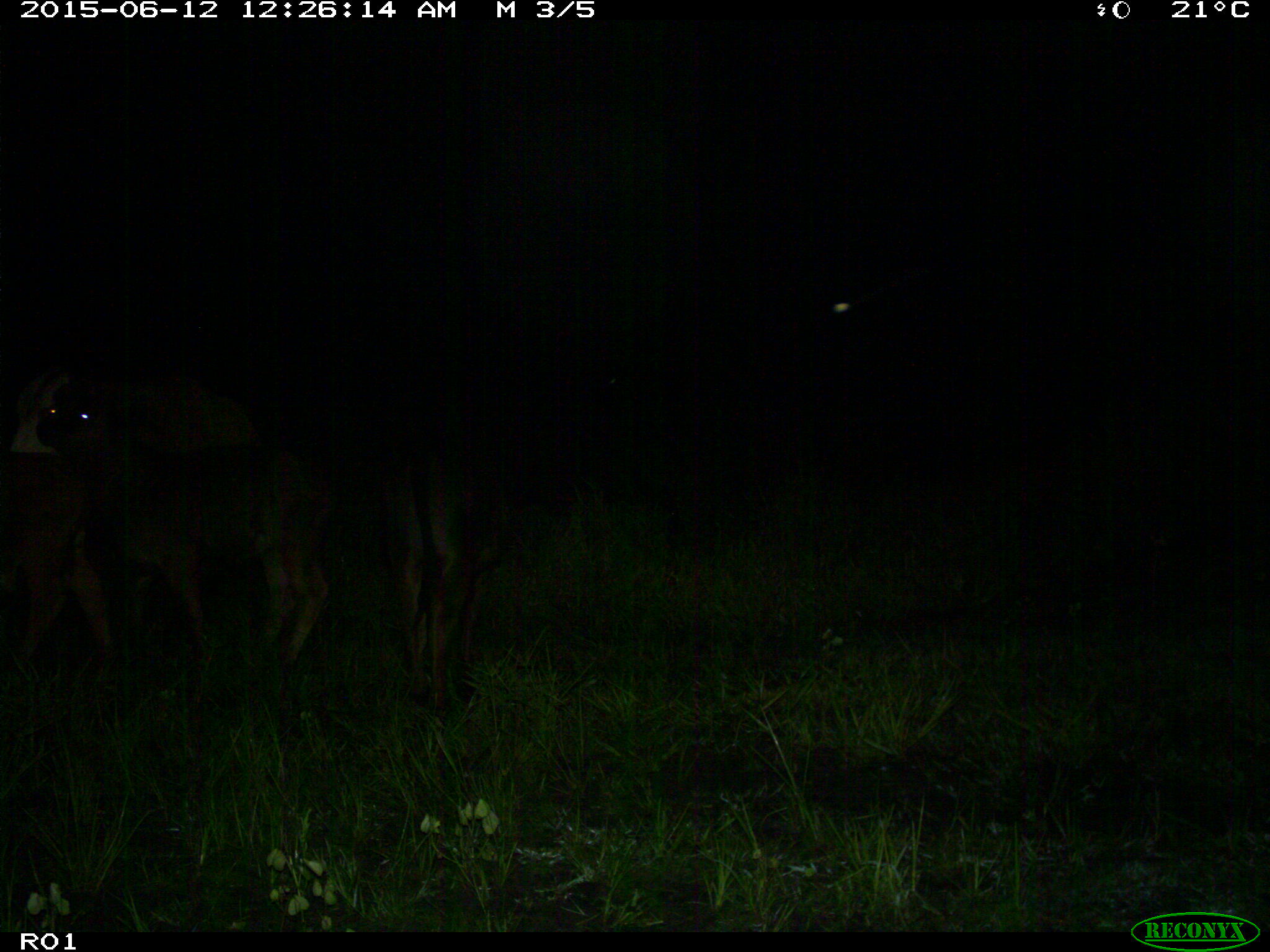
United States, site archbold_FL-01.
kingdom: Animalia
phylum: Chordata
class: Mammalia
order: Artiodactyla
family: Bovidae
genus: Bos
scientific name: Bos taurus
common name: domestic cow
Bos taurus (domestic cow).